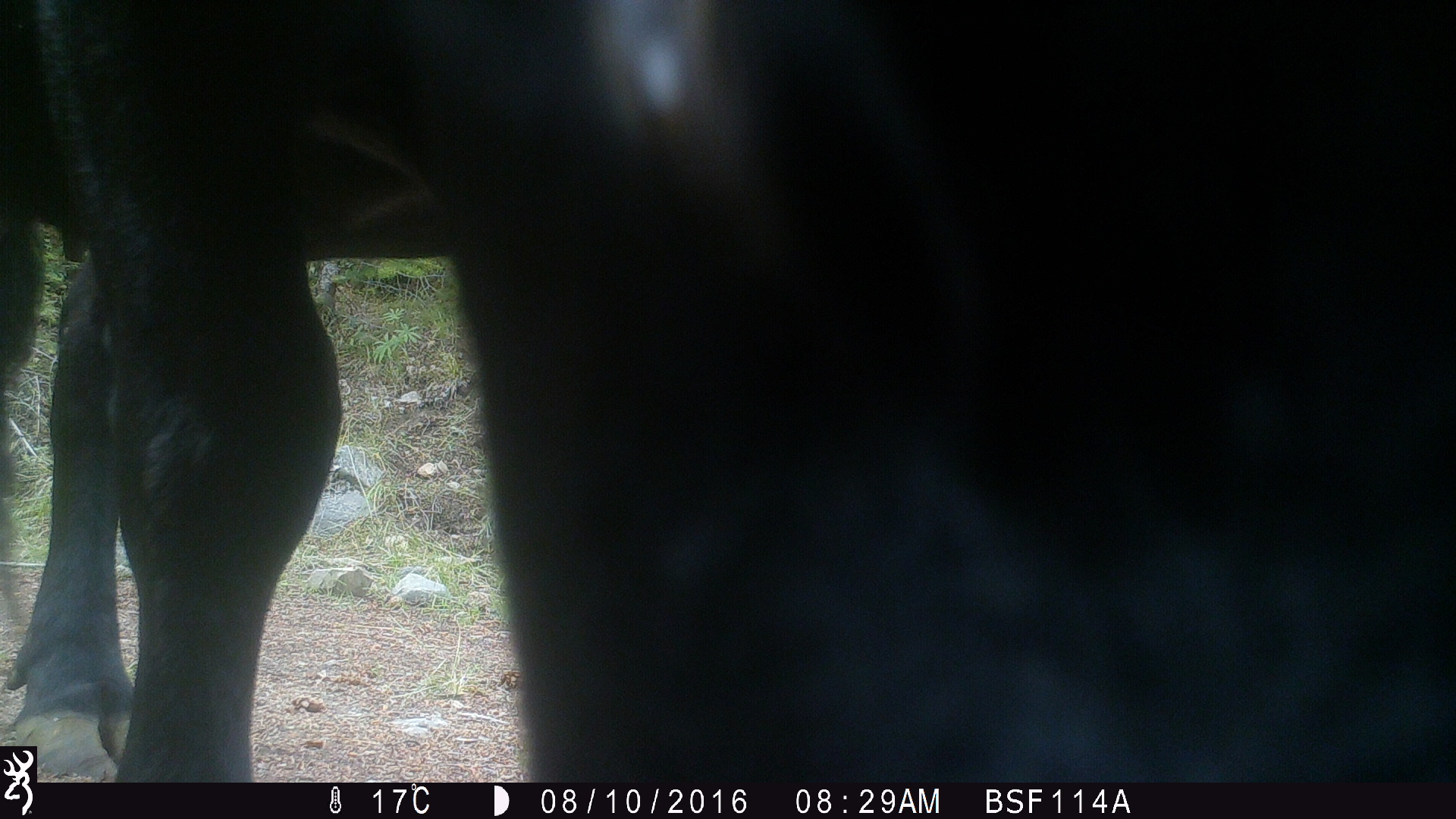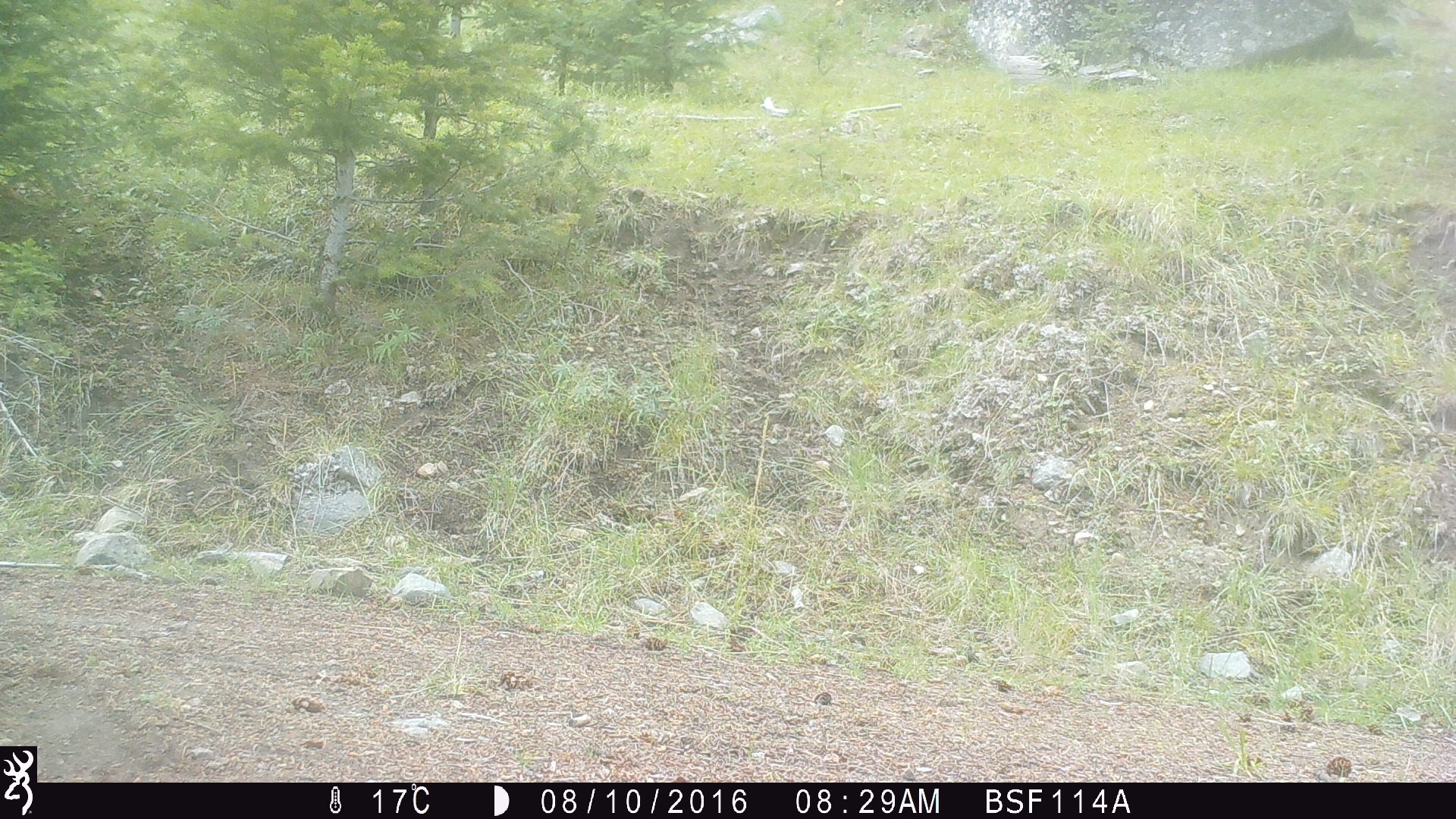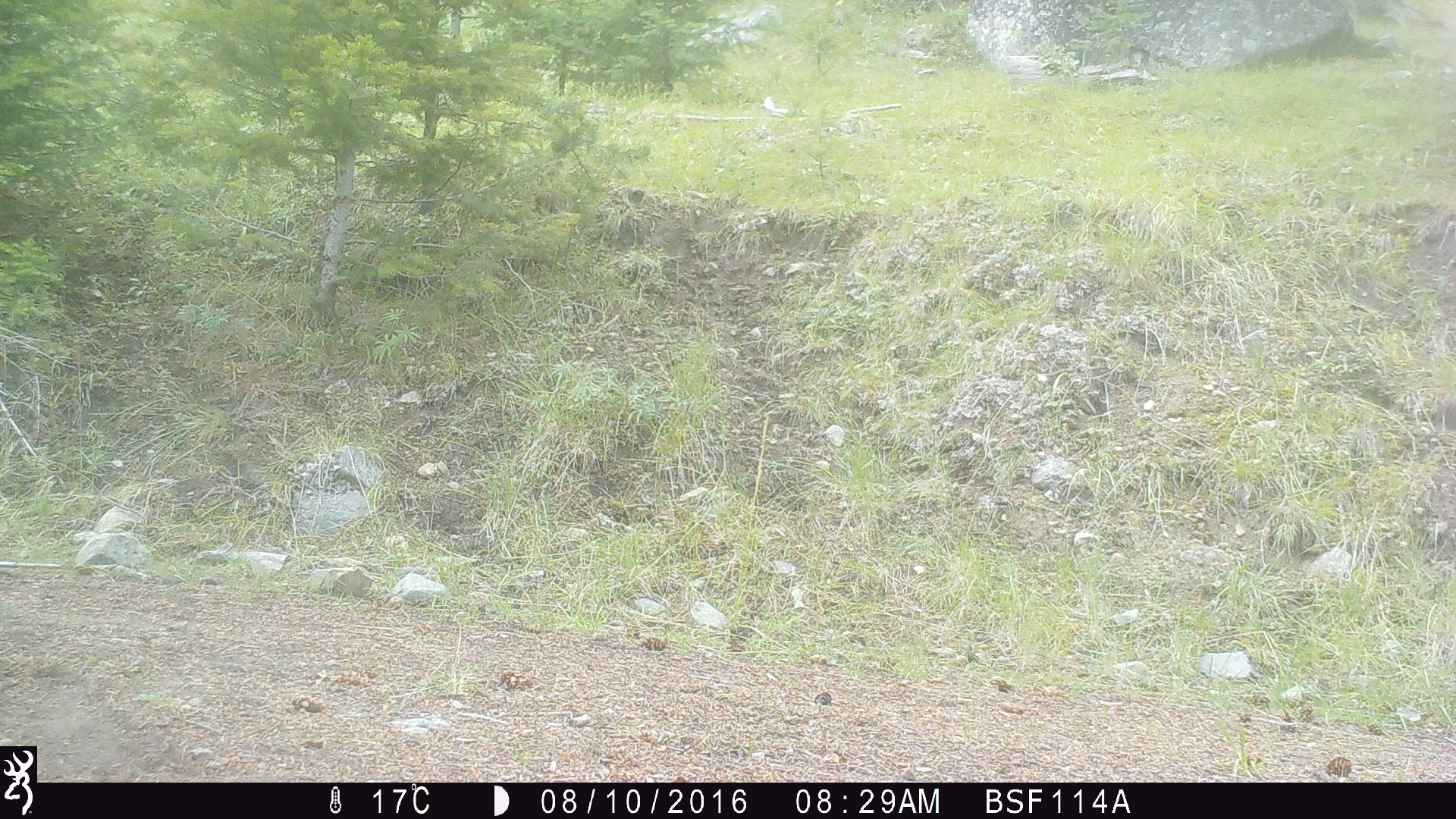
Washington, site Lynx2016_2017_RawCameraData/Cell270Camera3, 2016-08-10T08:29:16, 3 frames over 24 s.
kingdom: Animalia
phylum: Chordata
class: Mammalia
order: Artiodactyla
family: Bovidae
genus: Bos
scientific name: Bos taurus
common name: domestic cattle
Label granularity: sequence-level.